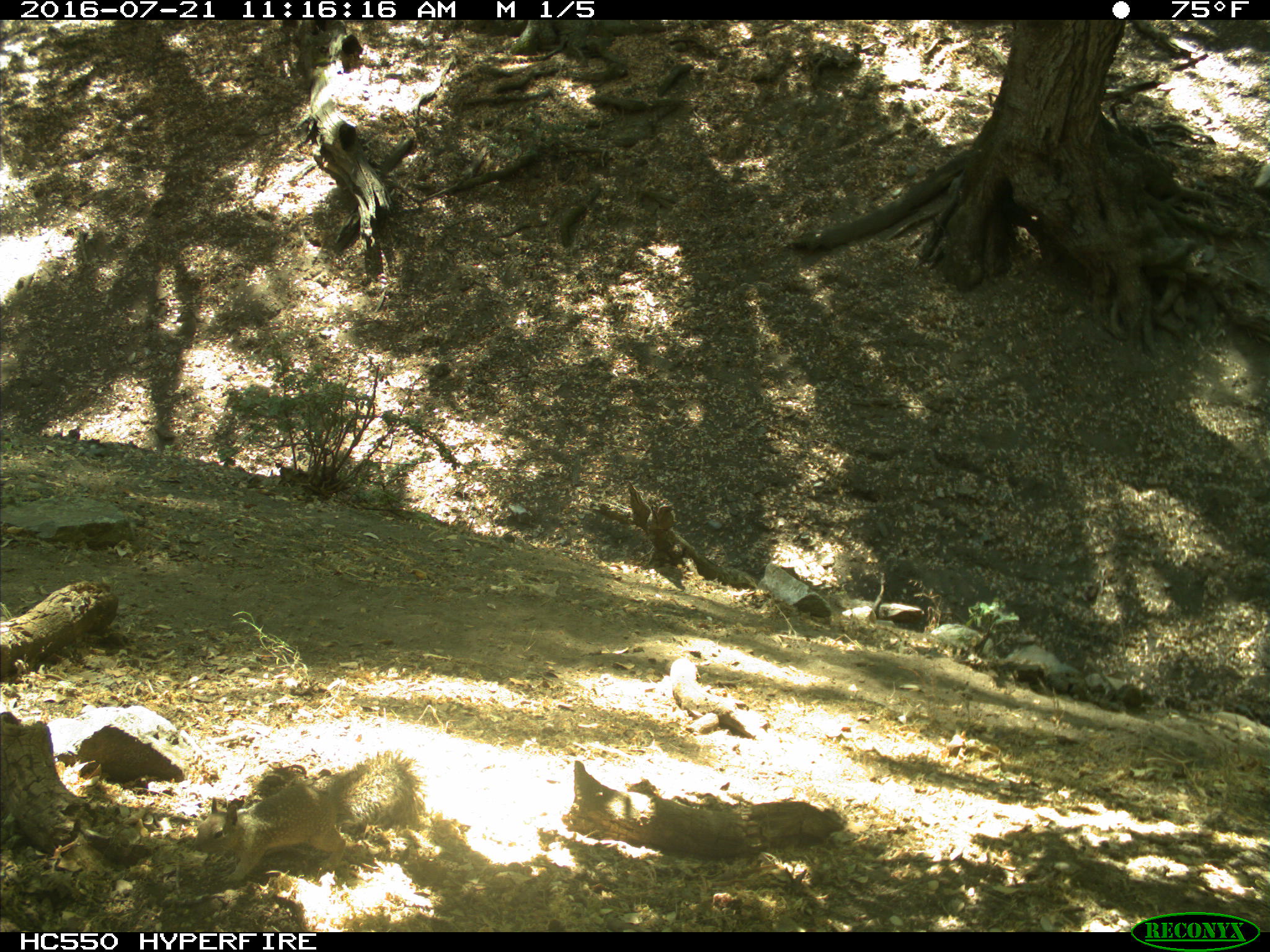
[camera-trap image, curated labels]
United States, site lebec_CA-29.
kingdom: Animalia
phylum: Chordata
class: Mammalia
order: Rodentia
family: Sciuridae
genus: Otospermophilus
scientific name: Otospermophilus beecheyi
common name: california ground squirrel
Otospermophilus beecheyi (california ground squirrel).